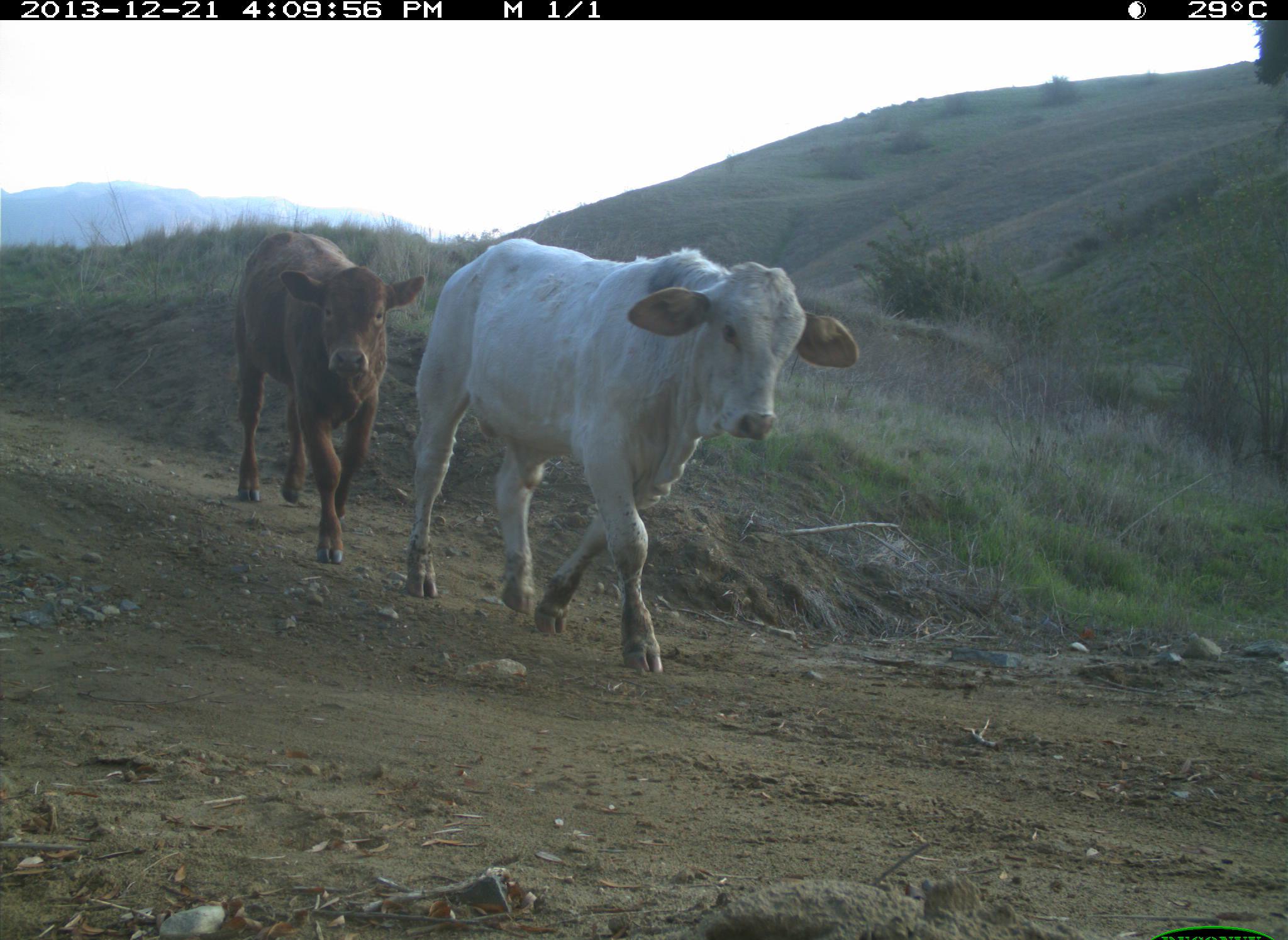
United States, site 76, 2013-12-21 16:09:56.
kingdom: Animalia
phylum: Chordata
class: Mammalia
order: Artiodactyla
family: Bovidae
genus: Bos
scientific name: Bos taurus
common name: cow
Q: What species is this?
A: Cow (Bos taurus).